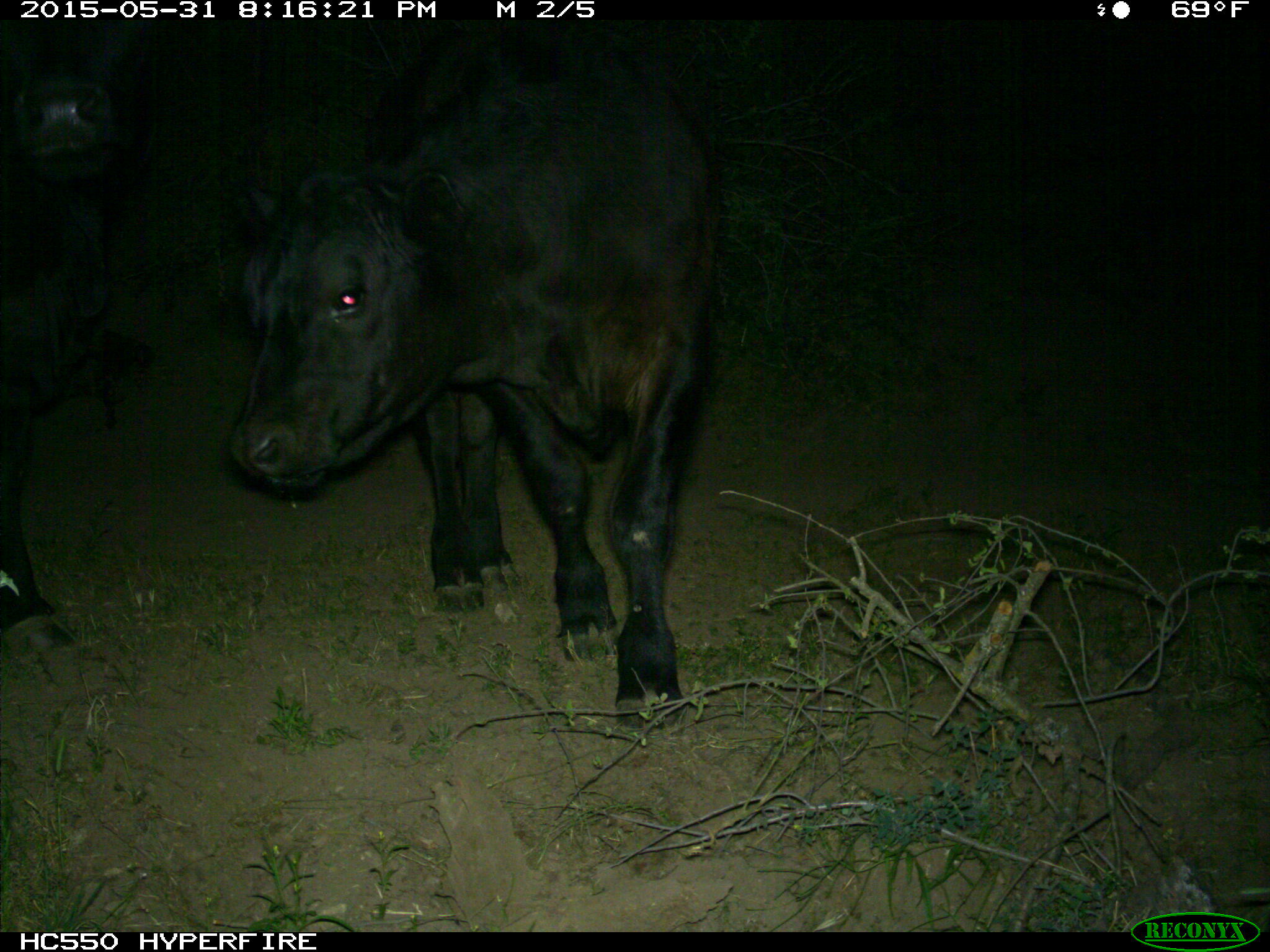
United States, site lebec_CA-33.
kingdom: Animalia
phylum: Chordata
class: Mammalia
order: Artiodactyla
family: Bovidae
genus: Bos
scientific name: Bos taurus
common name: domestic cow